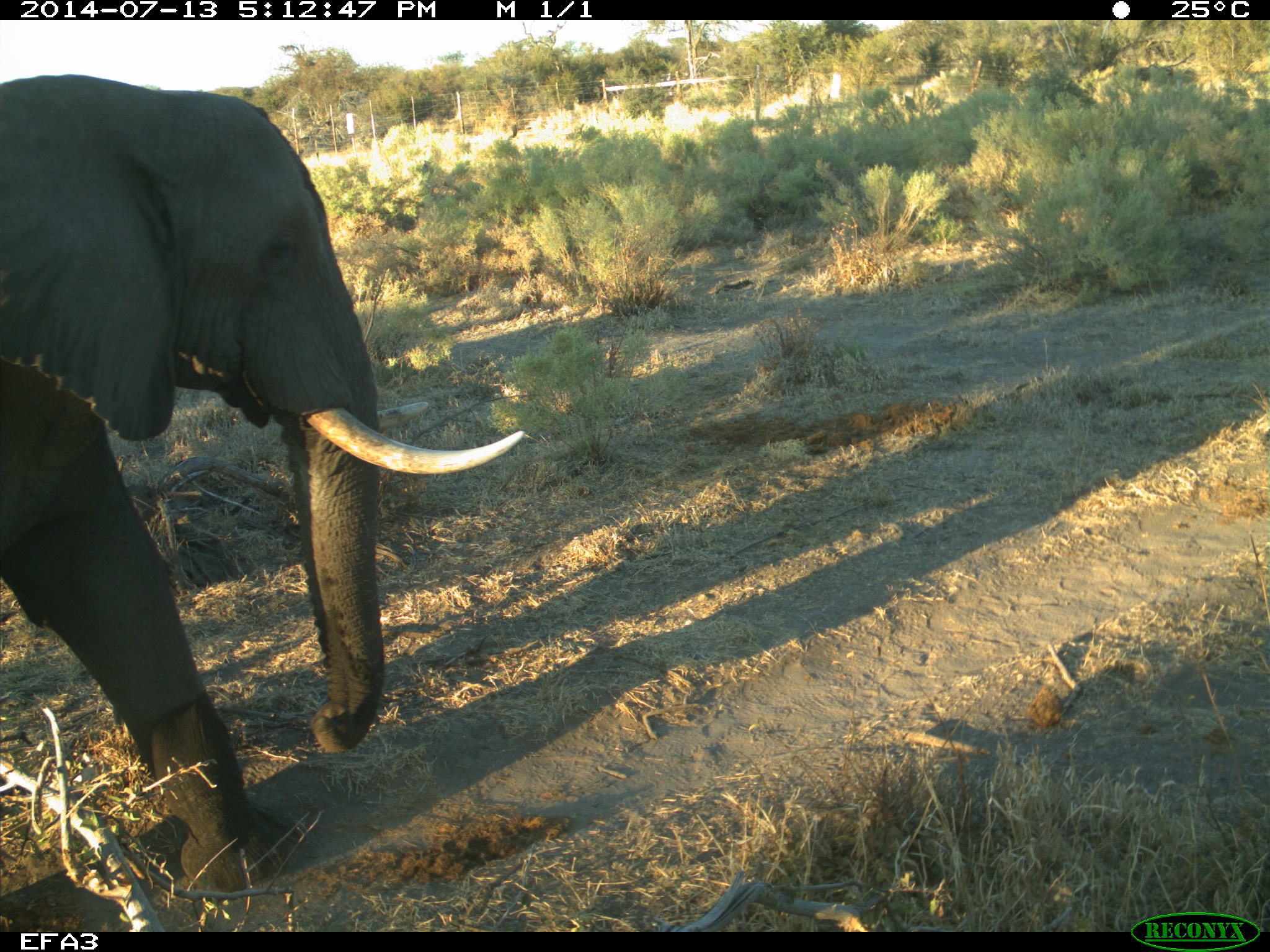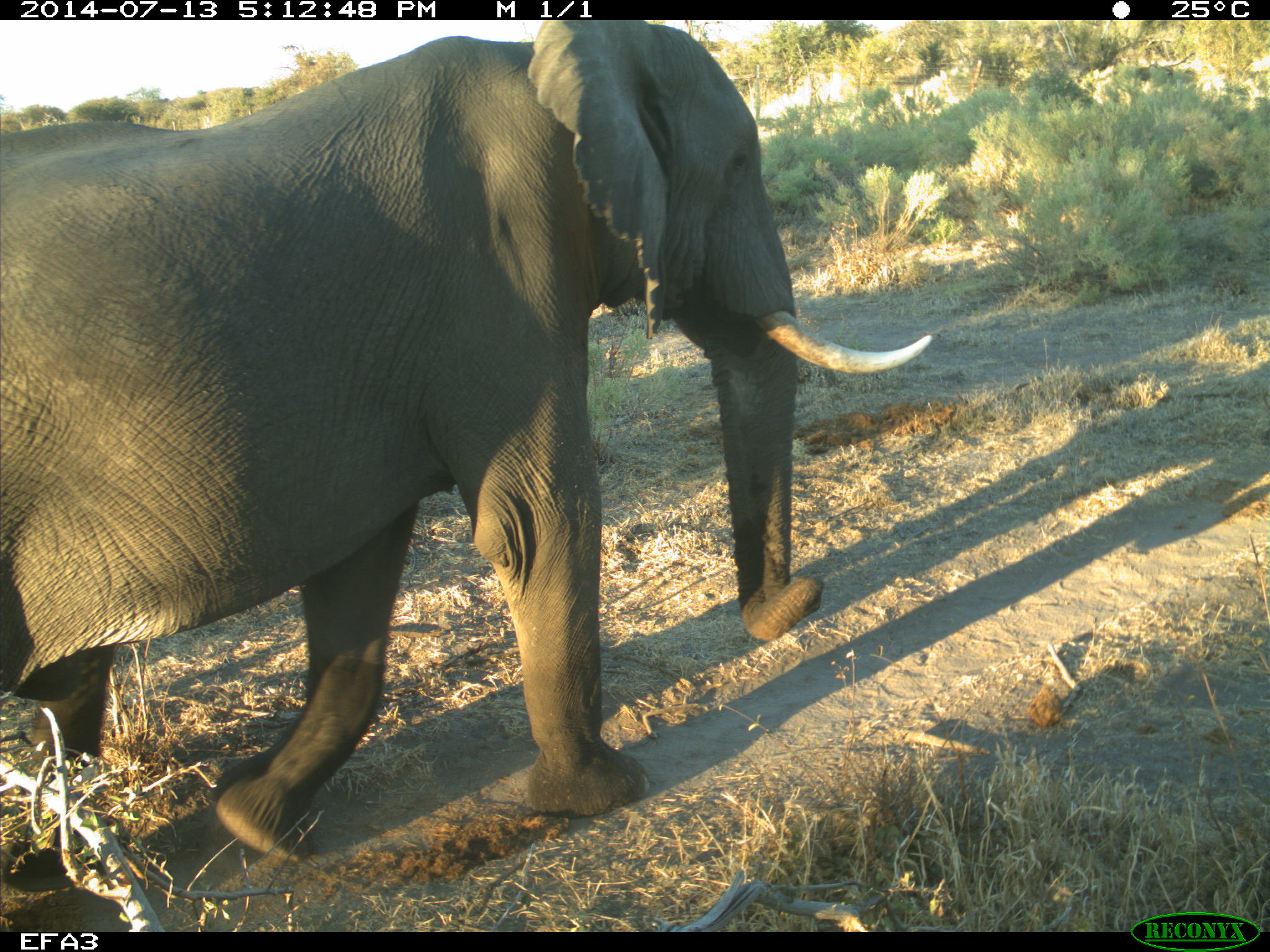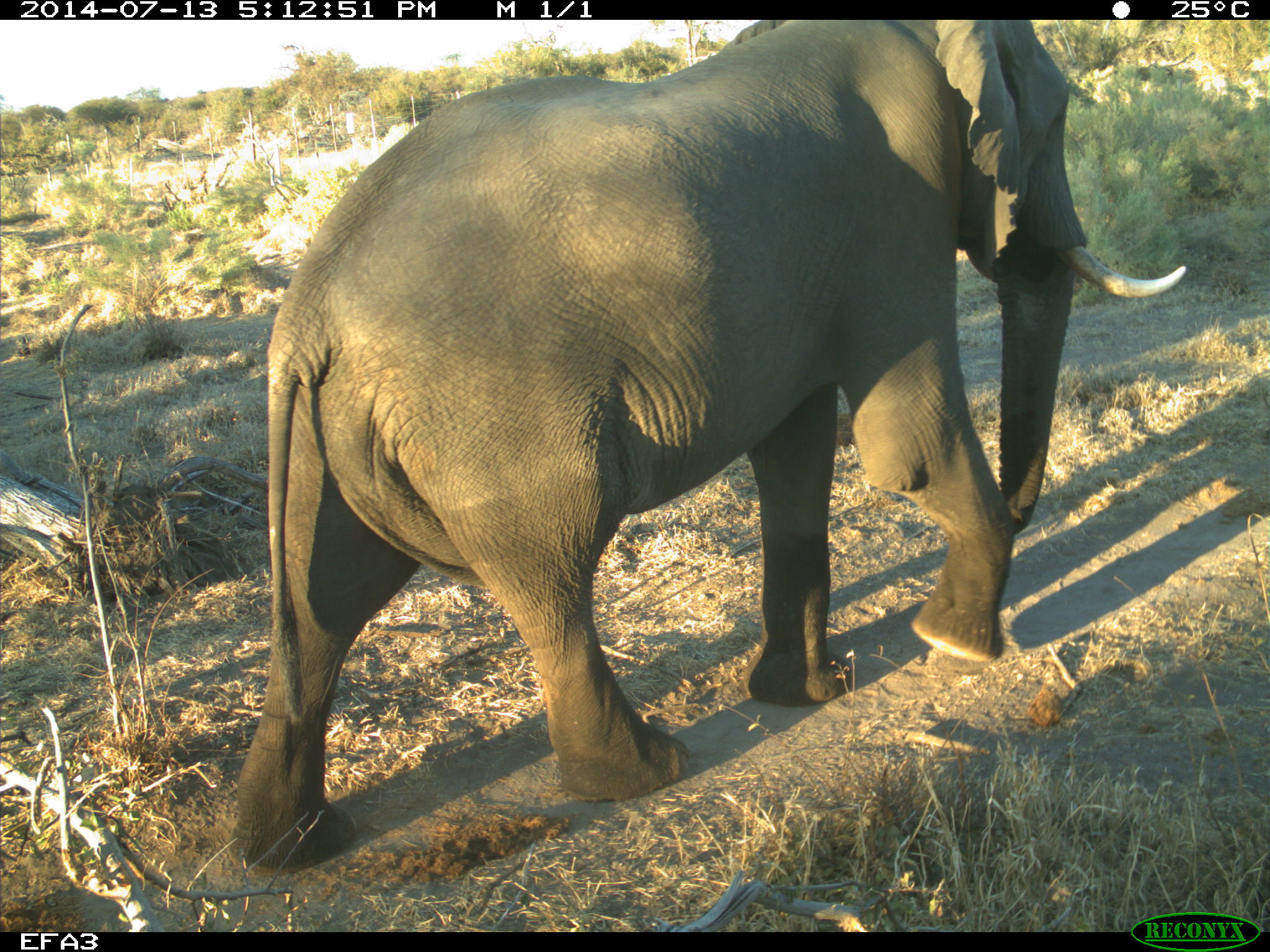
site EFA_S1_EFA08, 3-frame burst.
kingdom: Animalia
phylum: Chordata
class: Mammalia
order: Proboscidea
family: Elephantidae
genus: Loxodonta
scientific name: Loxodonta africana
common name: african bush elephant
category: elephant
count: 1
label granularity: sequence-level